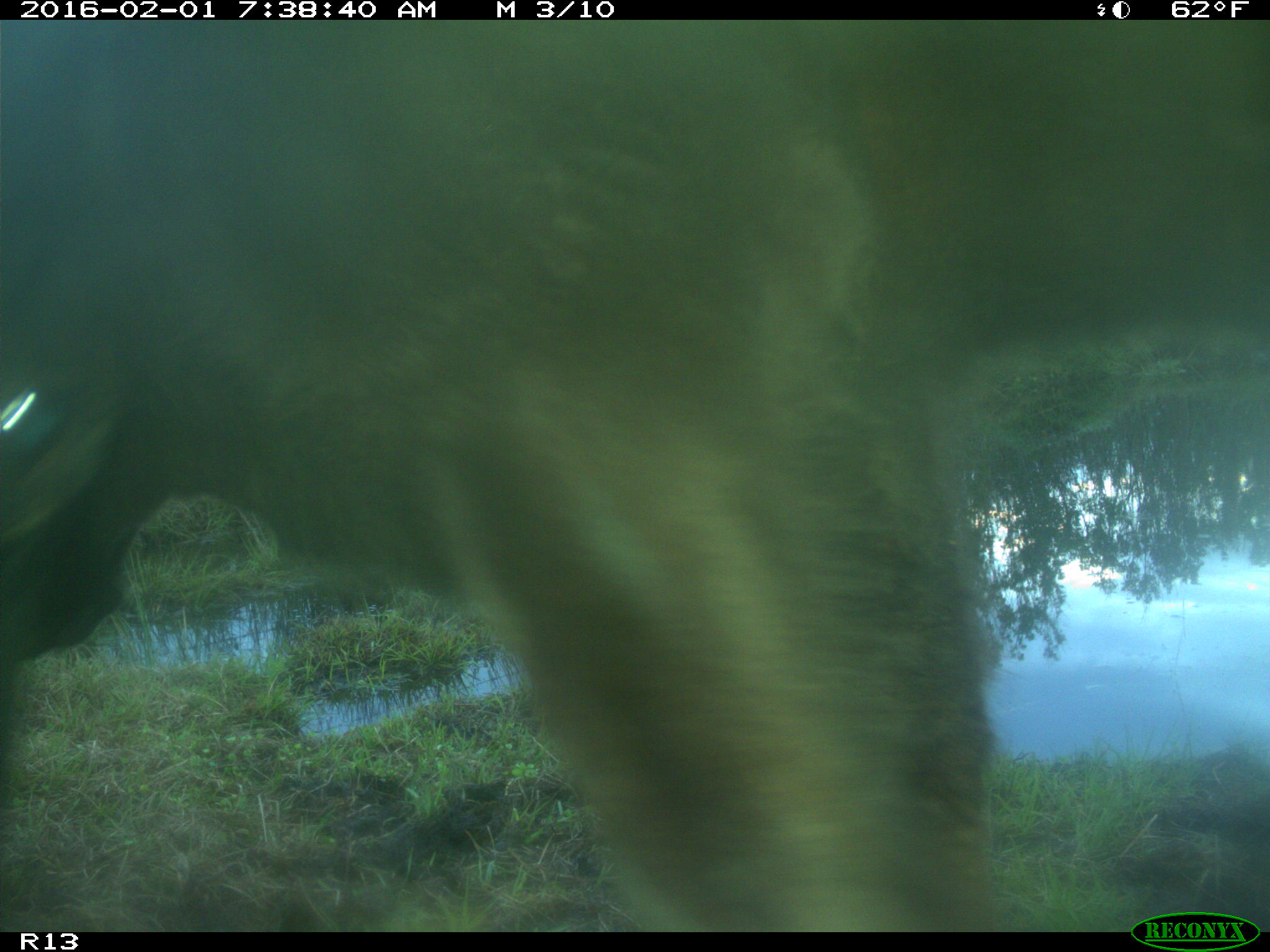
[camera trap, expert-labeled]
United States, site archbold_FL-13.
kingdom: Animalia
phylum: Chordata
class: Mammalia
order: Artiodactyla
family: Bovidae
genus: Bos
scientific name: Bos taurus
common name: domestic cow